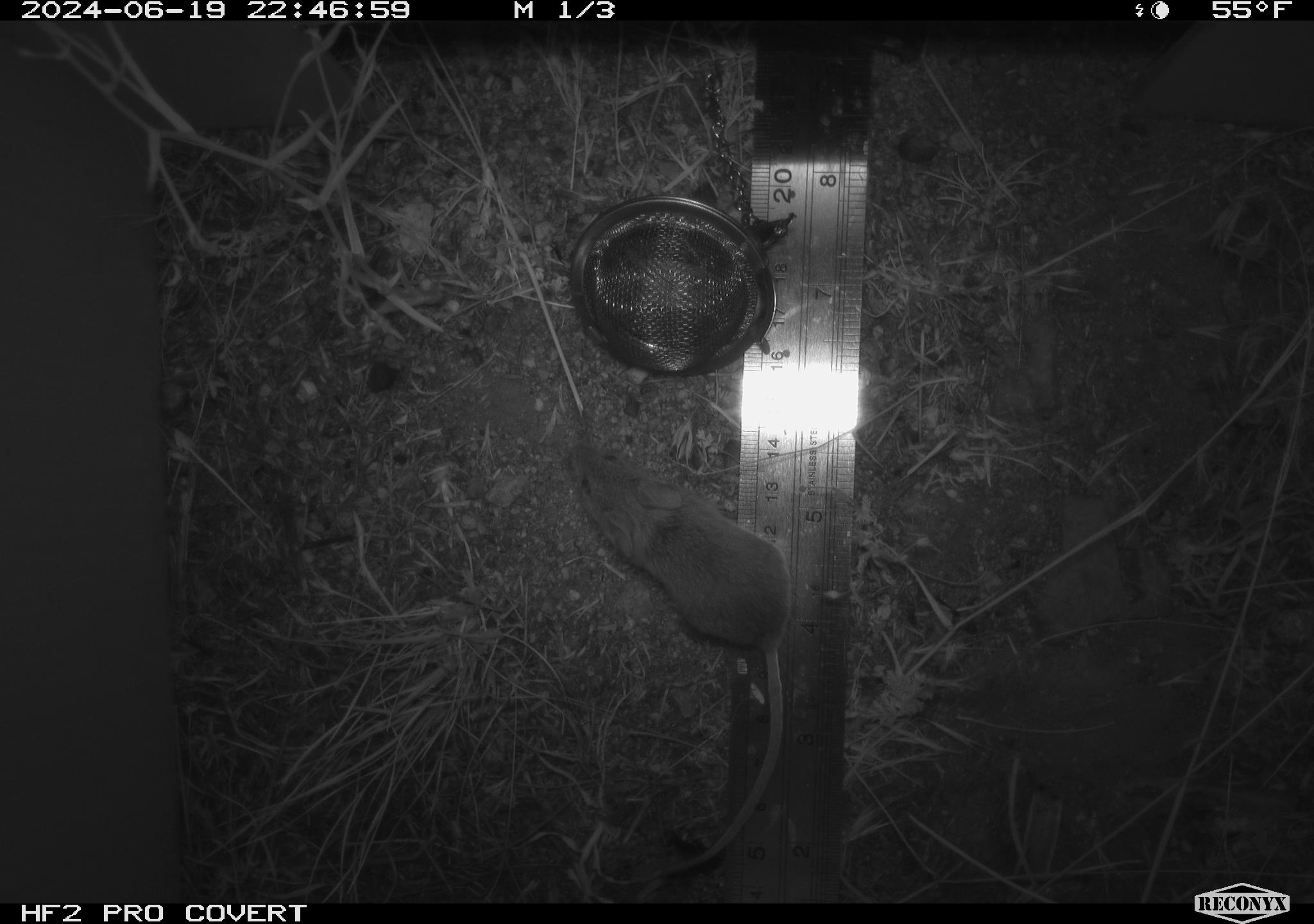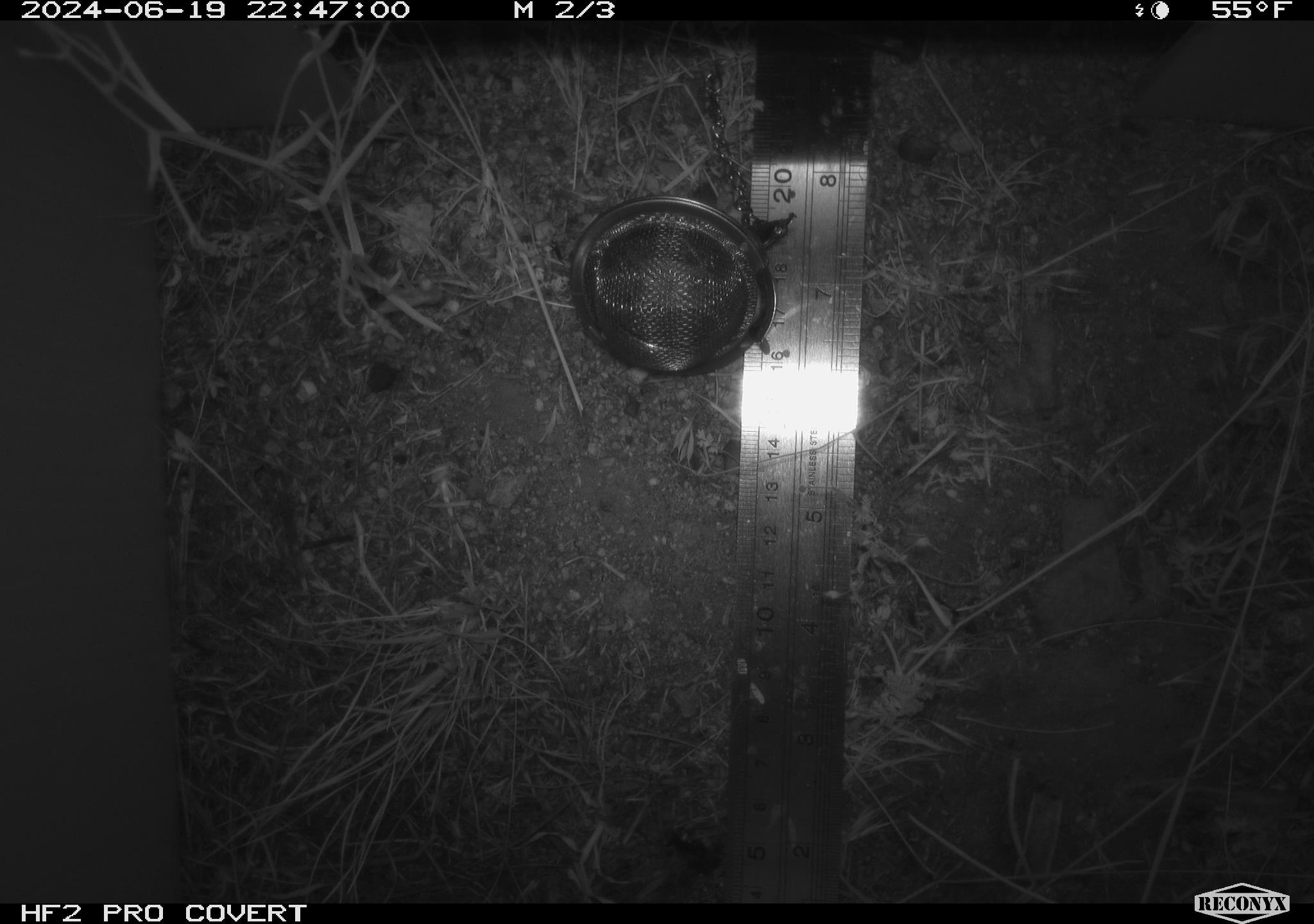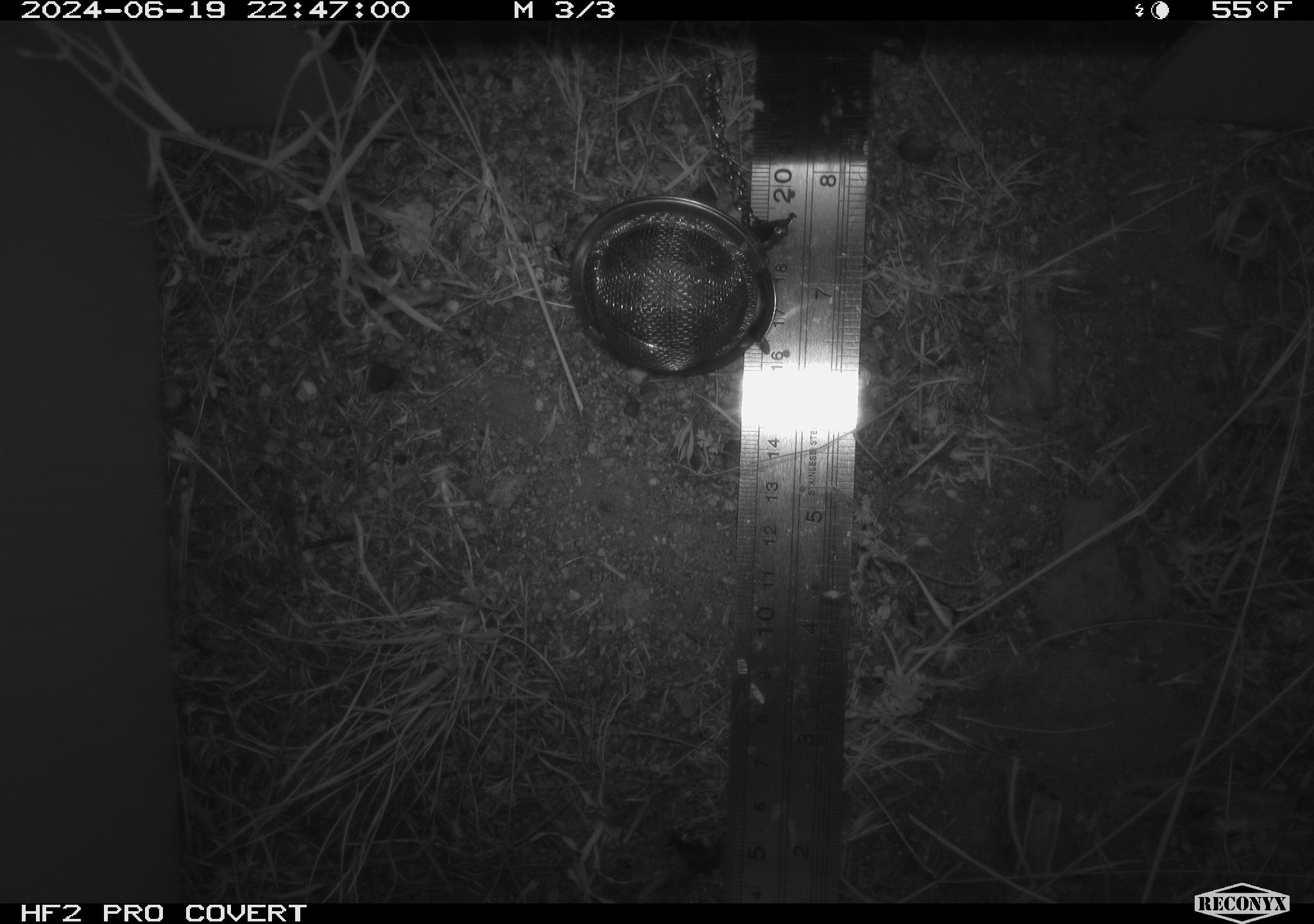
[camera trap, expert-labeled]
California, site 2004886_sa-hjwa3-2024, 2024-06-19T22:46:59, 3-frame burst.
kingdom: Animalia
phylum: Chordata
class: Mammalia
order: Rodentia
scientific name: Rodentia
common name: rodent